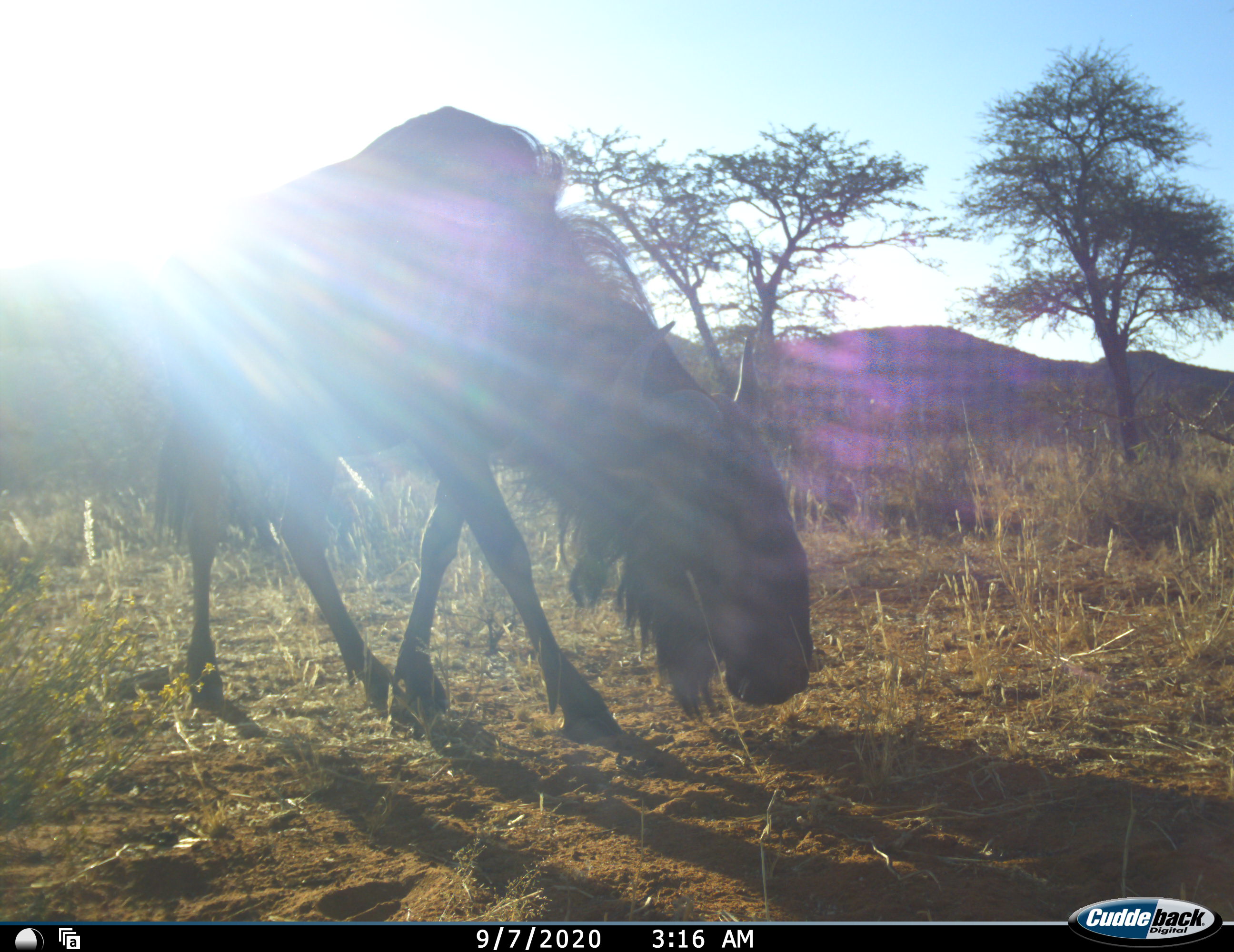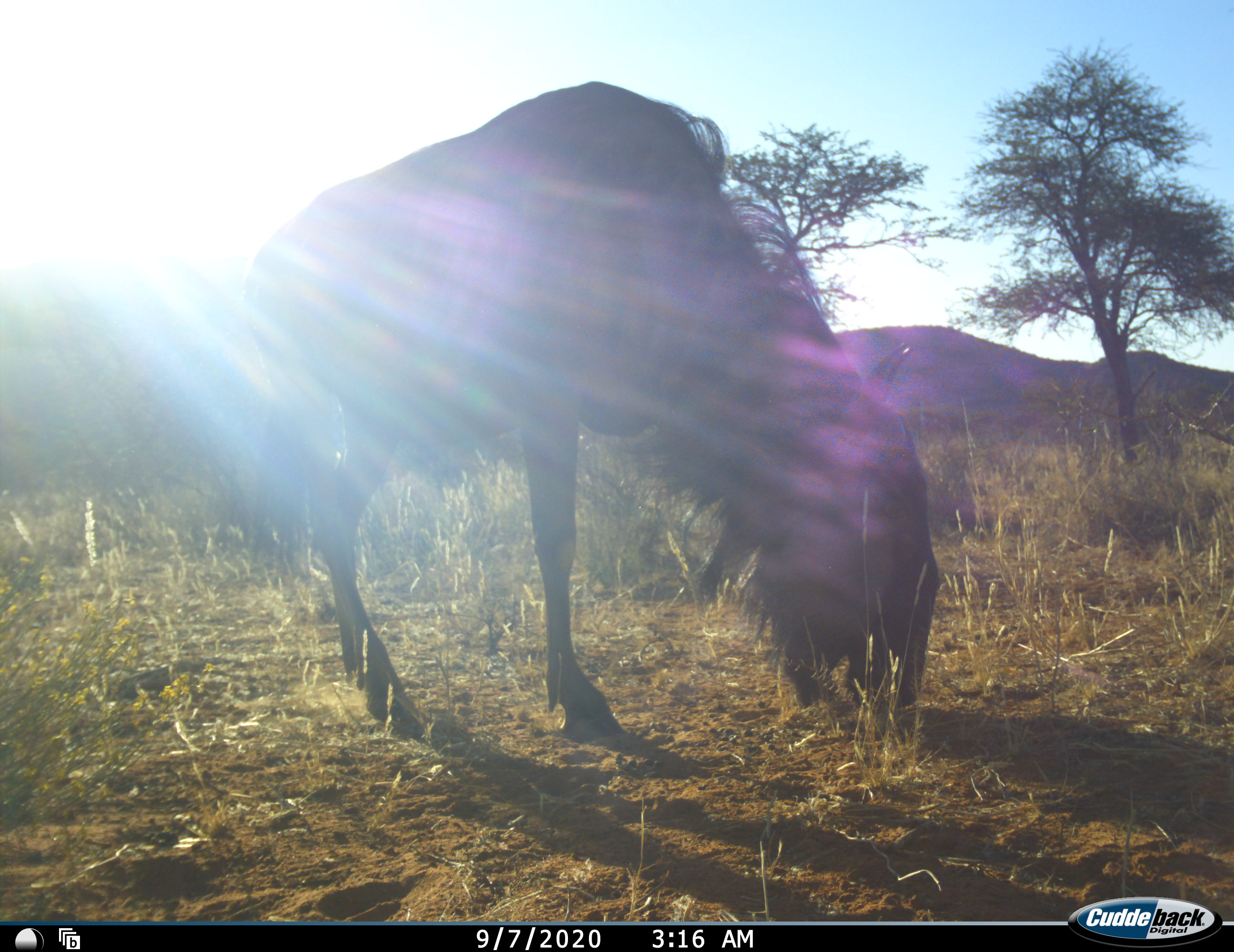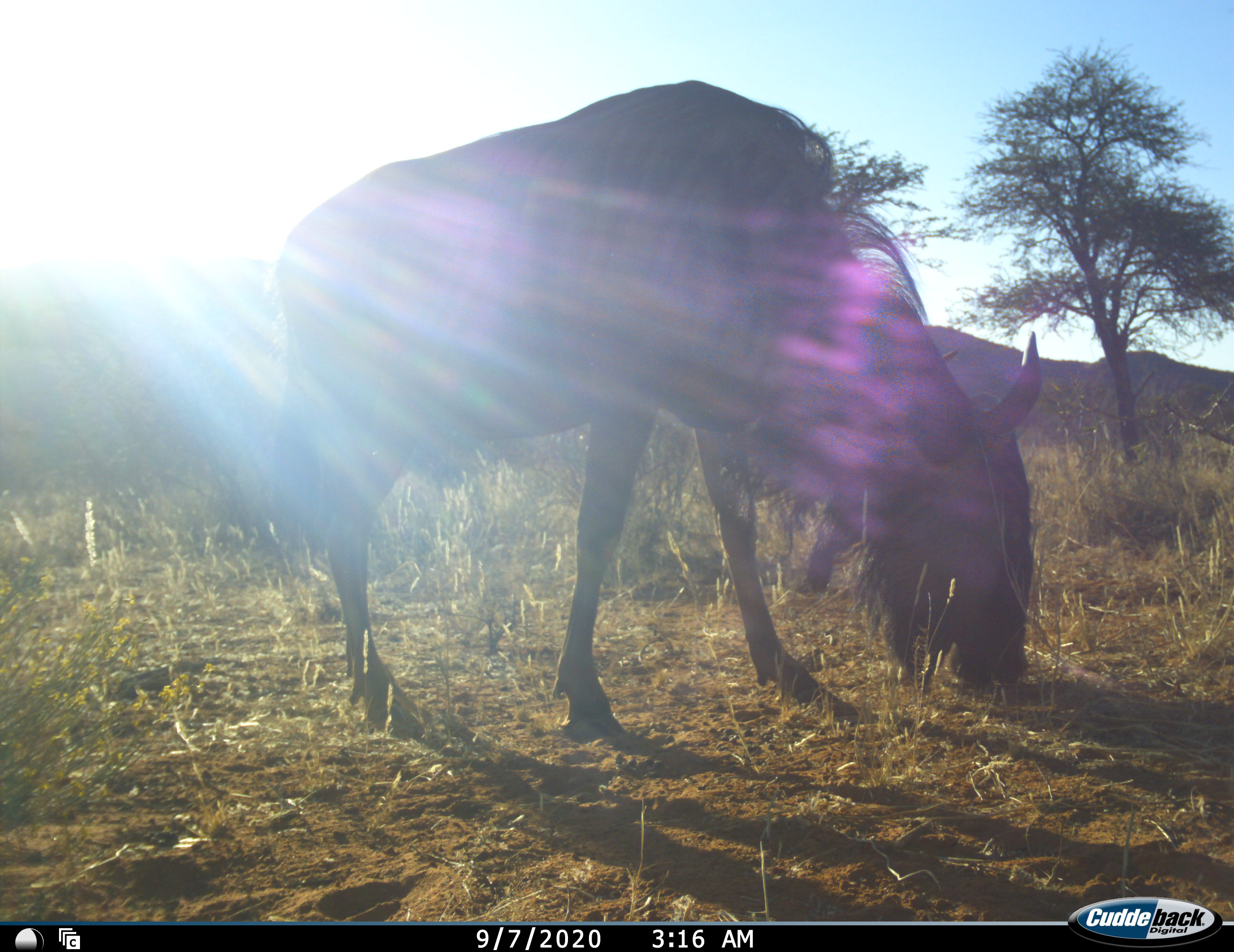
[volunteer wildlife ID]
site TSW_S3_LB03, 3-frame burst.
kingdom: Animalia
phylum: Chordata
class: Mammalia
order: Artiodactyla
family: Bovidae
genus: Connochaetes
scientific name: Connochaetes taurinus taurinus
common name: blue wildebeest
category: wildebeestblue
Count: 1.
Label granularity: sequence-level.